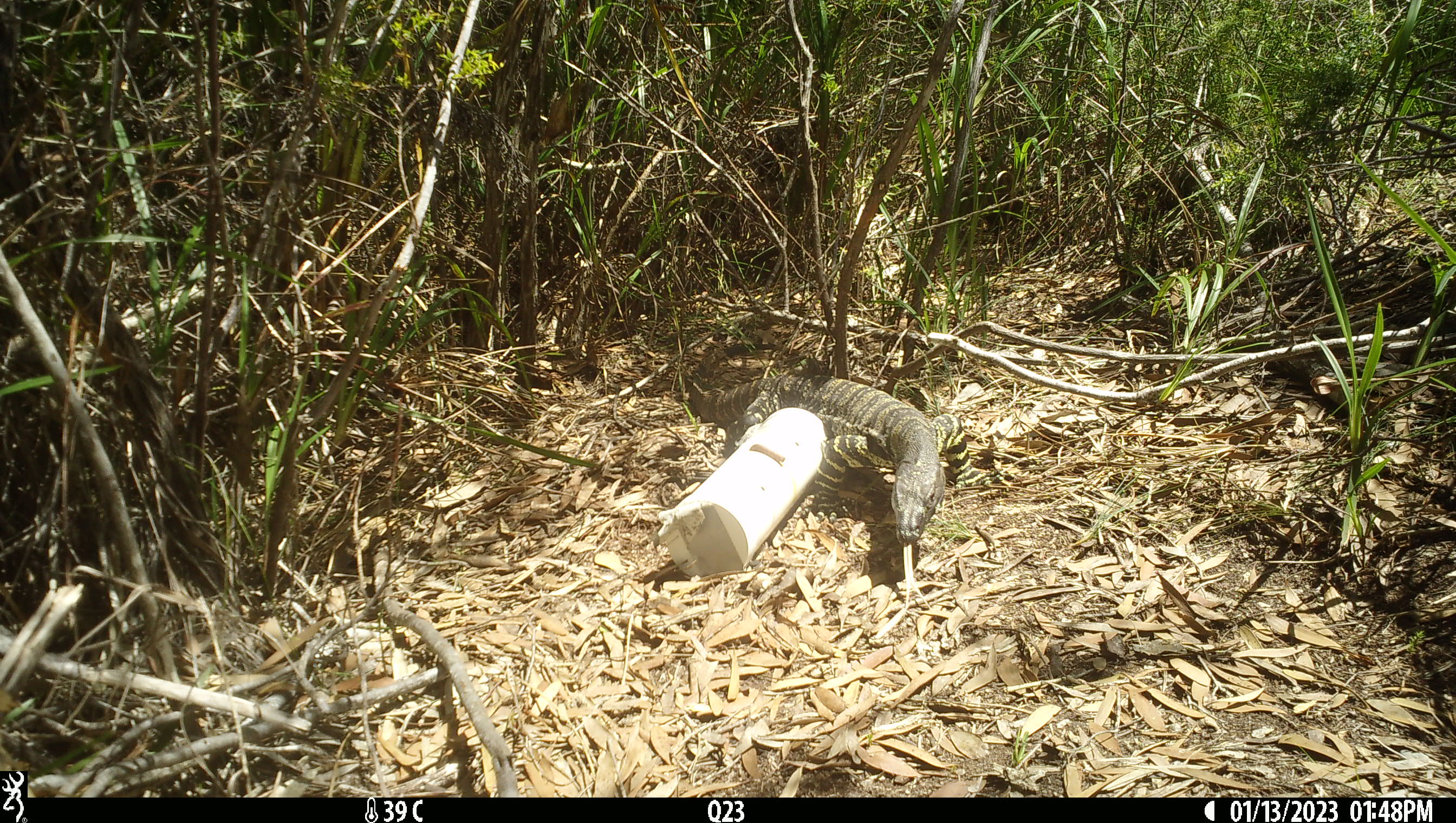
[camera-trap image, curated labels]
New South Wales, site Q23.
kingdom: Animalia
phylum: Chordata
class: Reptilia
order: Squamata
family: Varanidae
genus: Varanus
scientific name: Varanus varius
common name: lace monitor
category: goanna